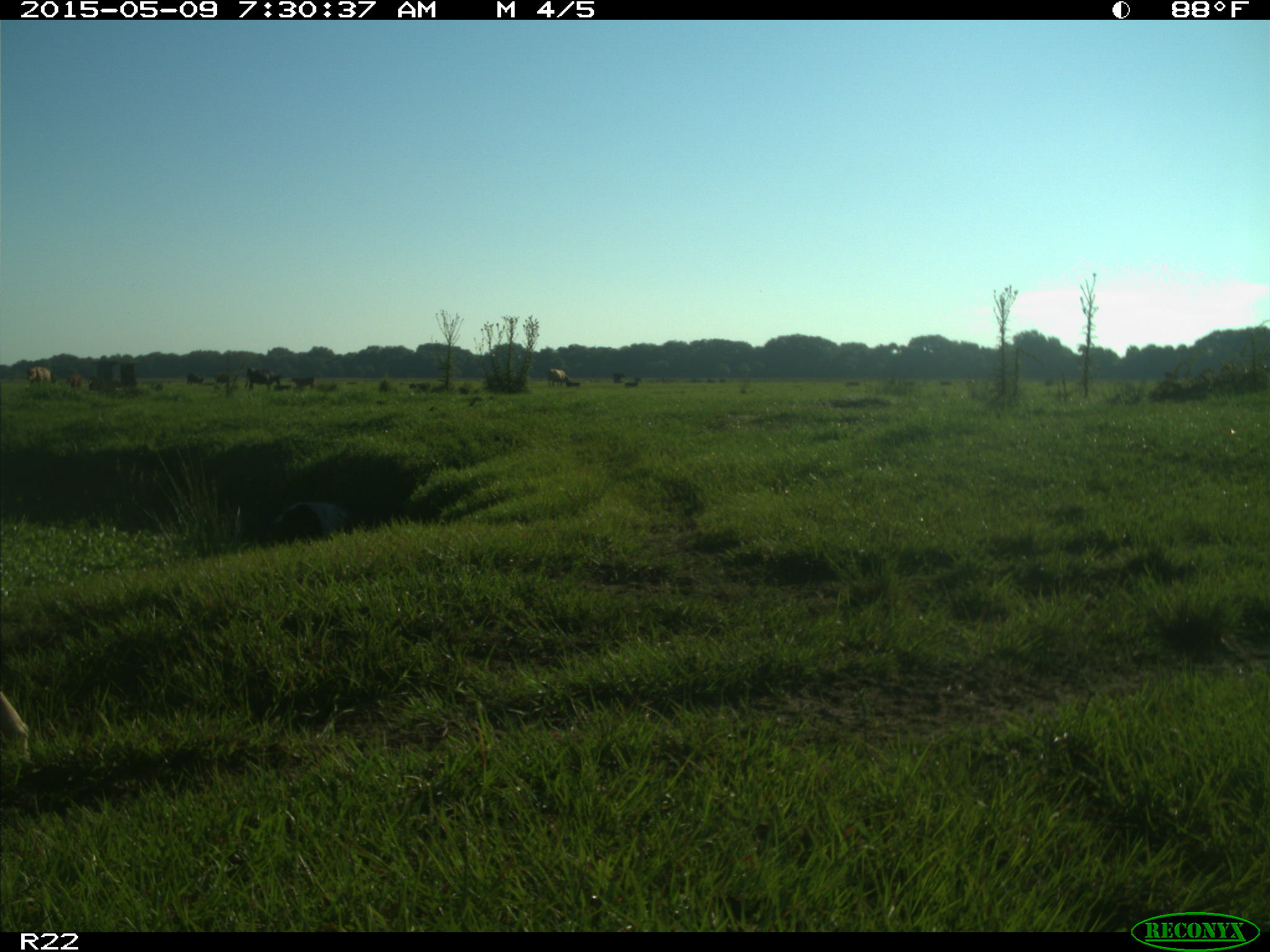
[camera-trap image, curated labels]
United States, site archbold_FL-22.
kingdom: Animalia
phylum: Chordata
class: Mammalia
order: Artiodactyla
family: Bovidae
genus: Bos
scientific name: Bos taurus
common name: domestic cow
Bos taurus (domestic cow).